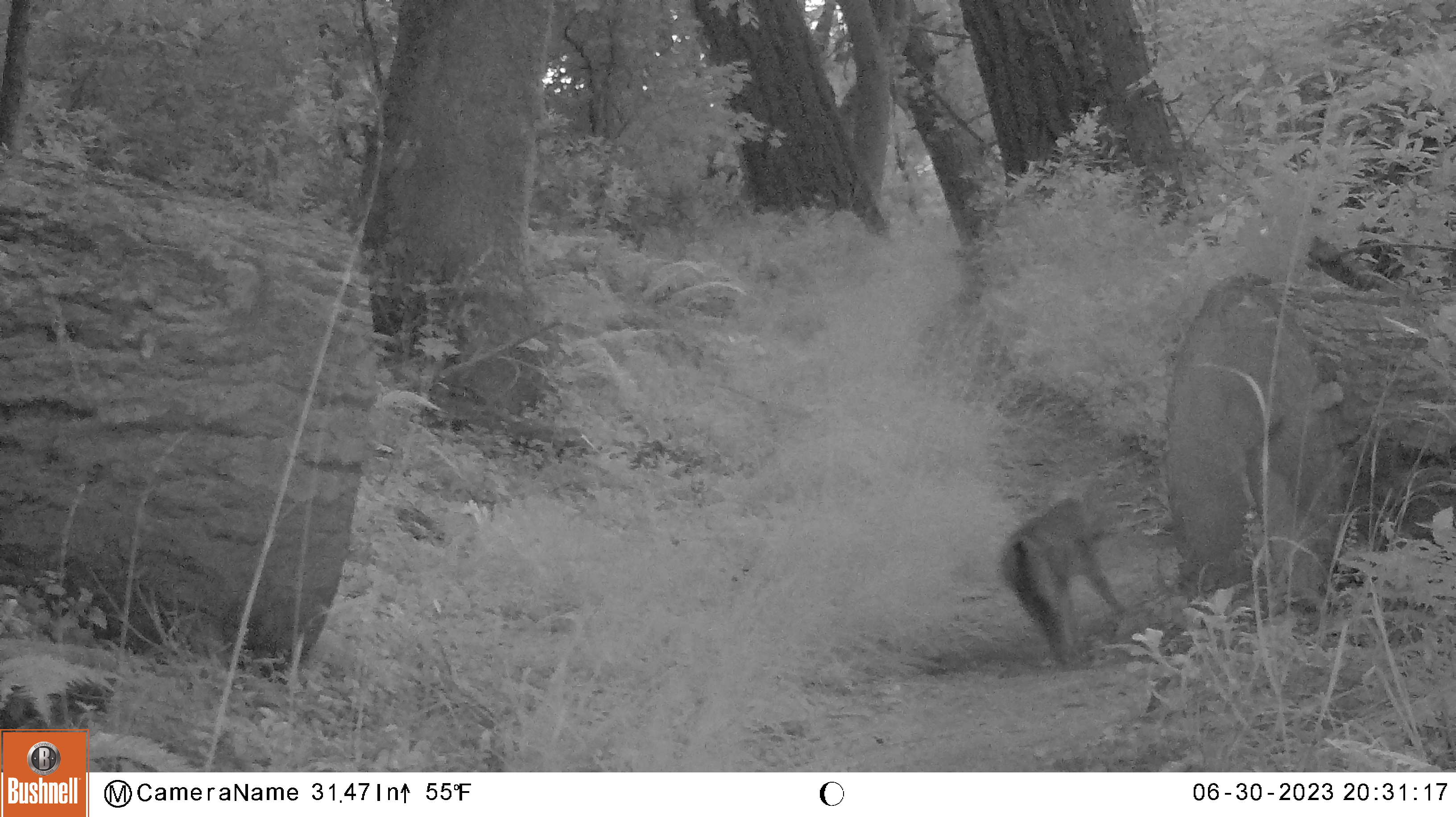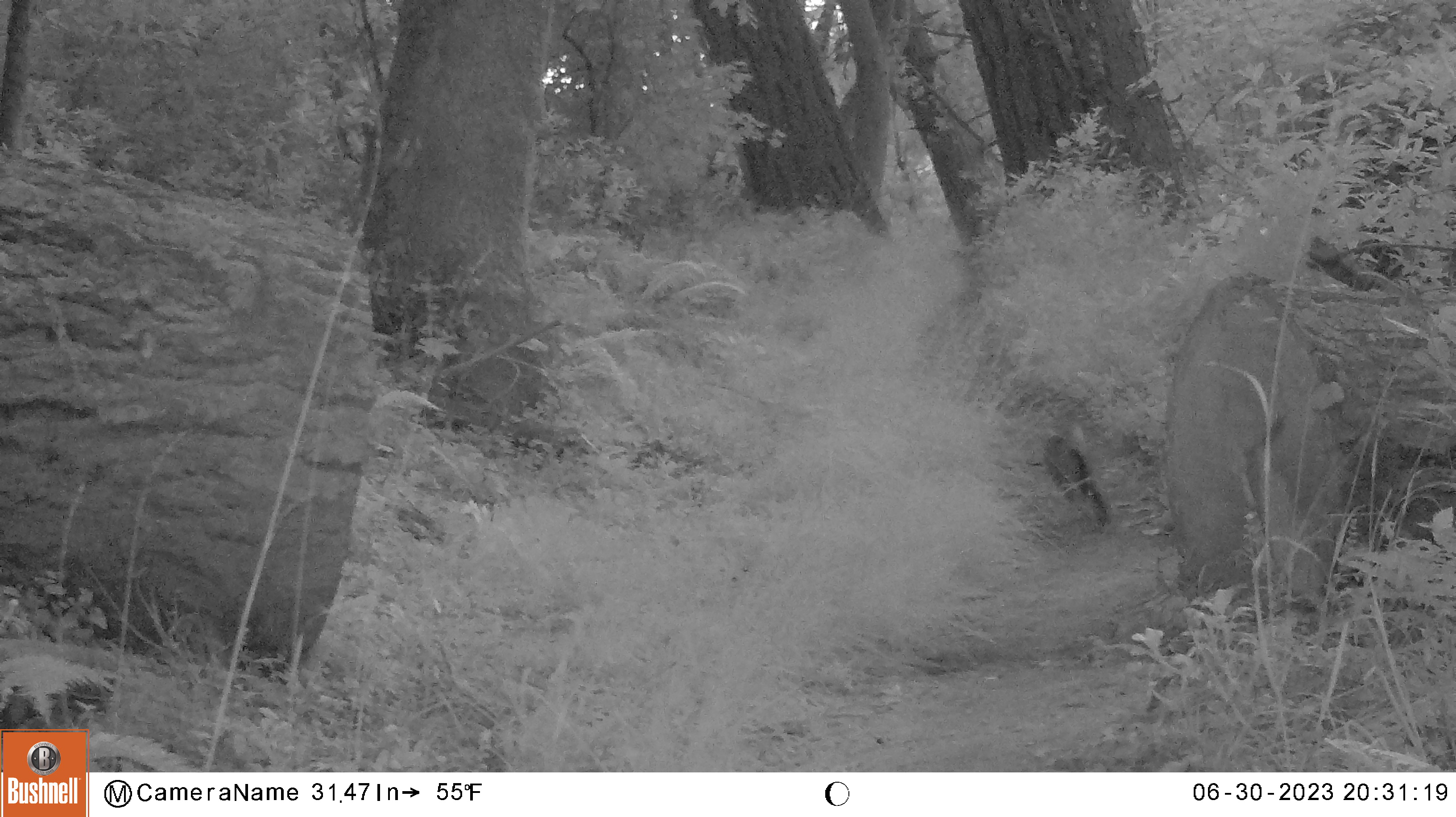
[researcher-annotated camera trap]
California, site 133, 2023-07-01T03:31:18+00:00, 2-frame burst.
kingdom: Animalia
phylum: Chordata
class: Mammalia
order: Carnivora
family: Canidae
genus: Urocyon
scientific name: Urocyon cinereoargenteus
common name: gray fox